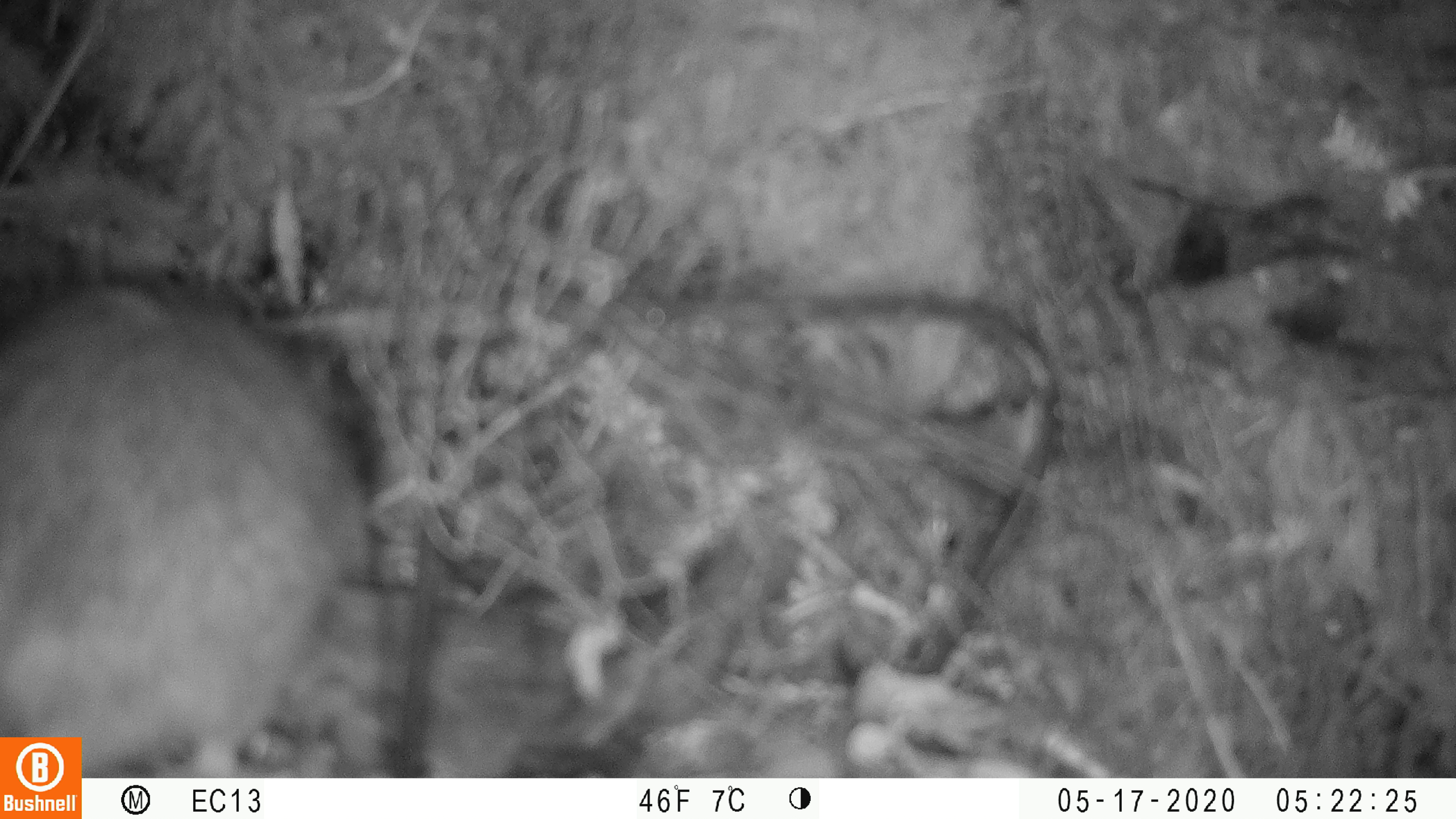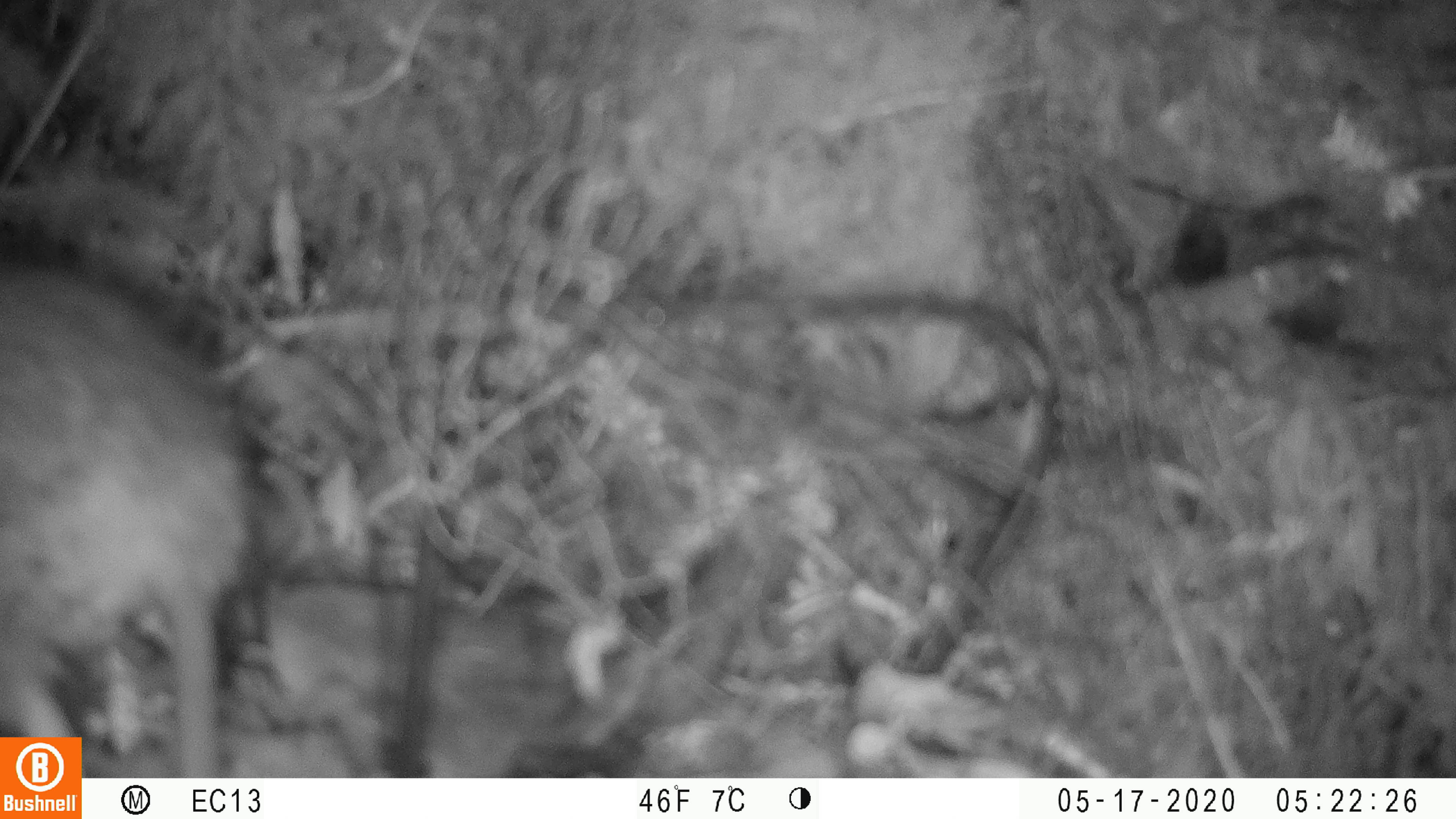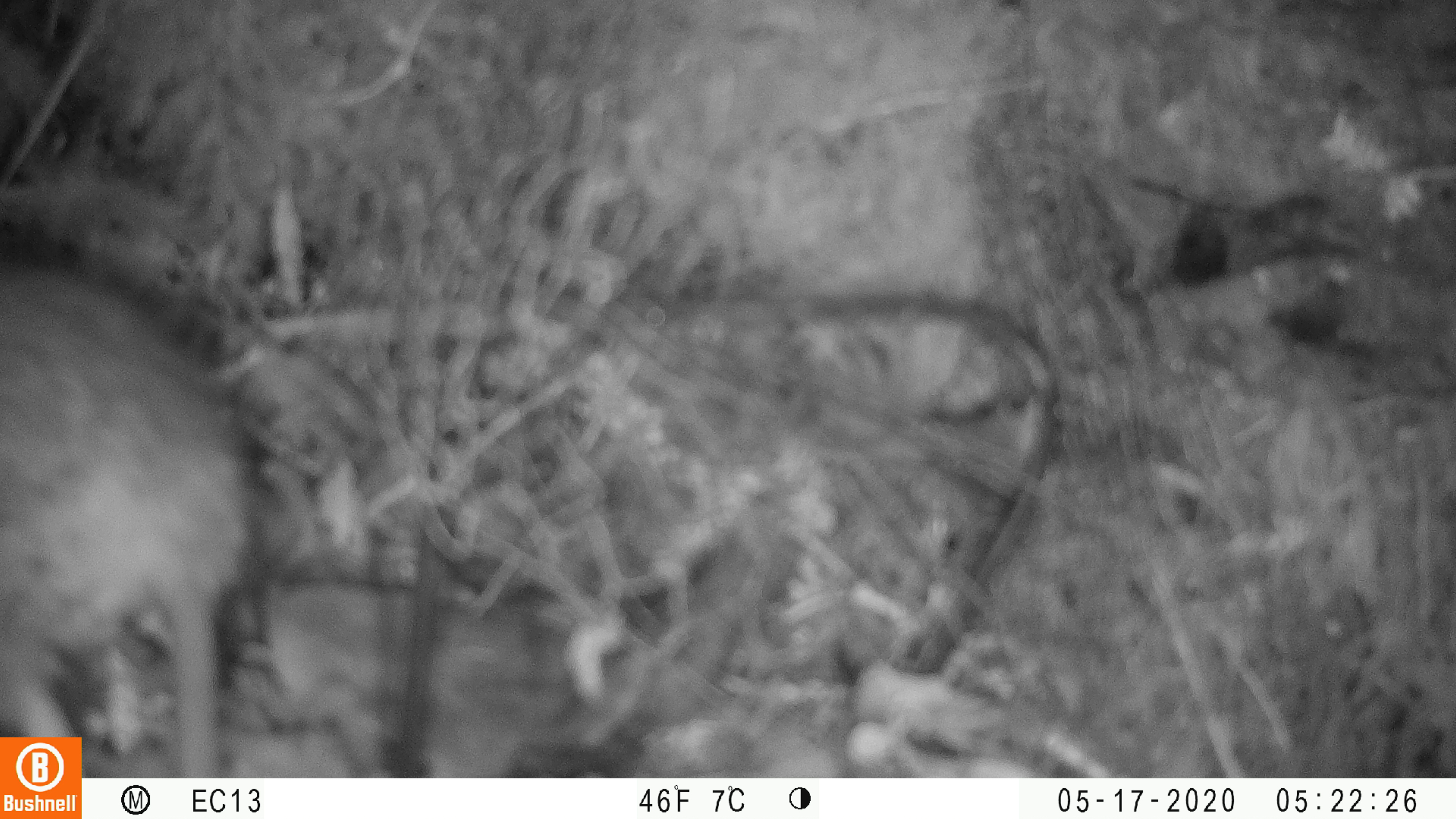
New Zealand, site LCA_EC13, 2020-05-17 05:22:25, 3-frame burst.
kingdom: Animalia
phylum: Chordata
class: Mammalia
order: Rodentia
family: Muridae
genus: Rattus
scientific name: Rattus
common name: rat